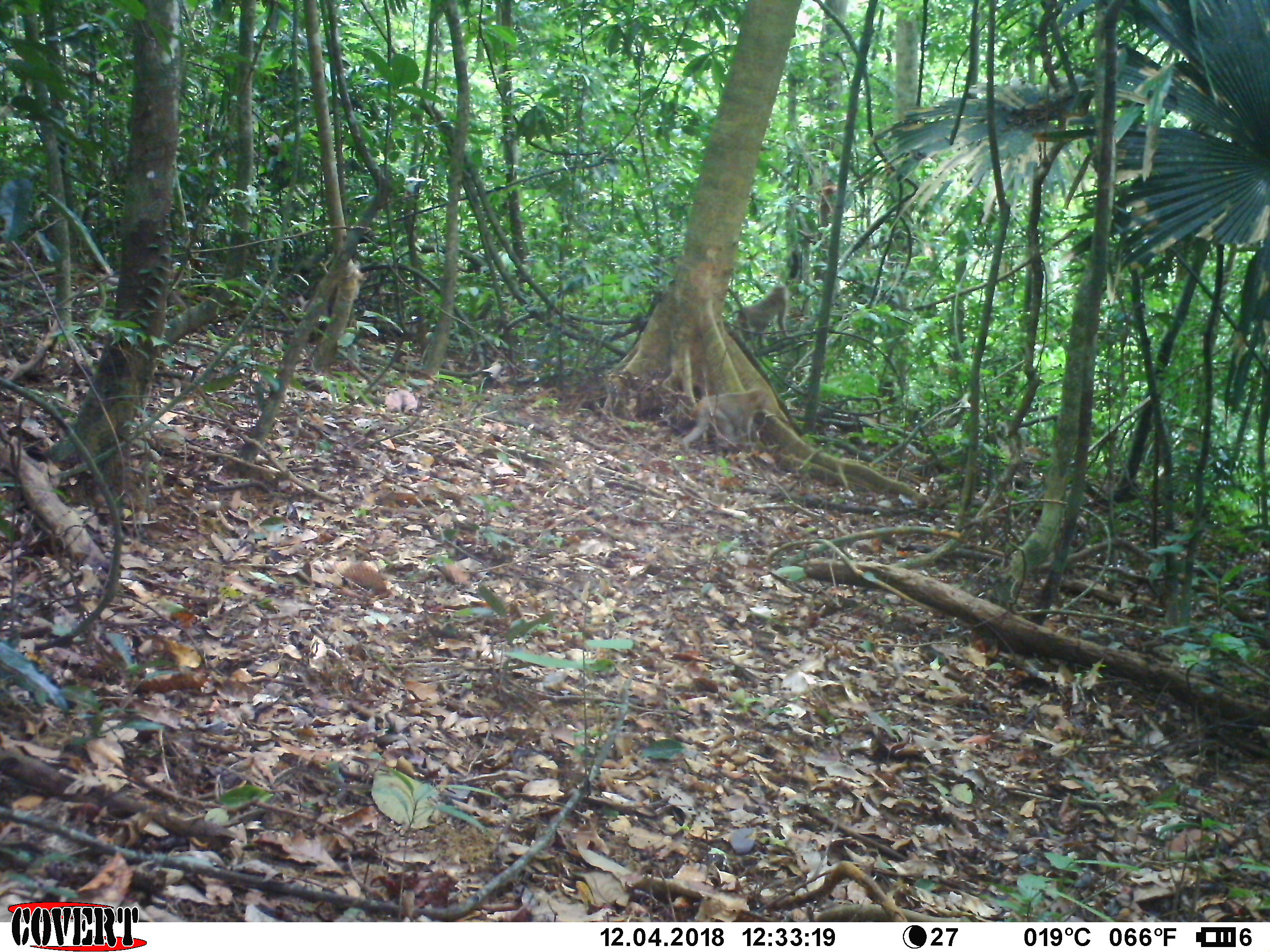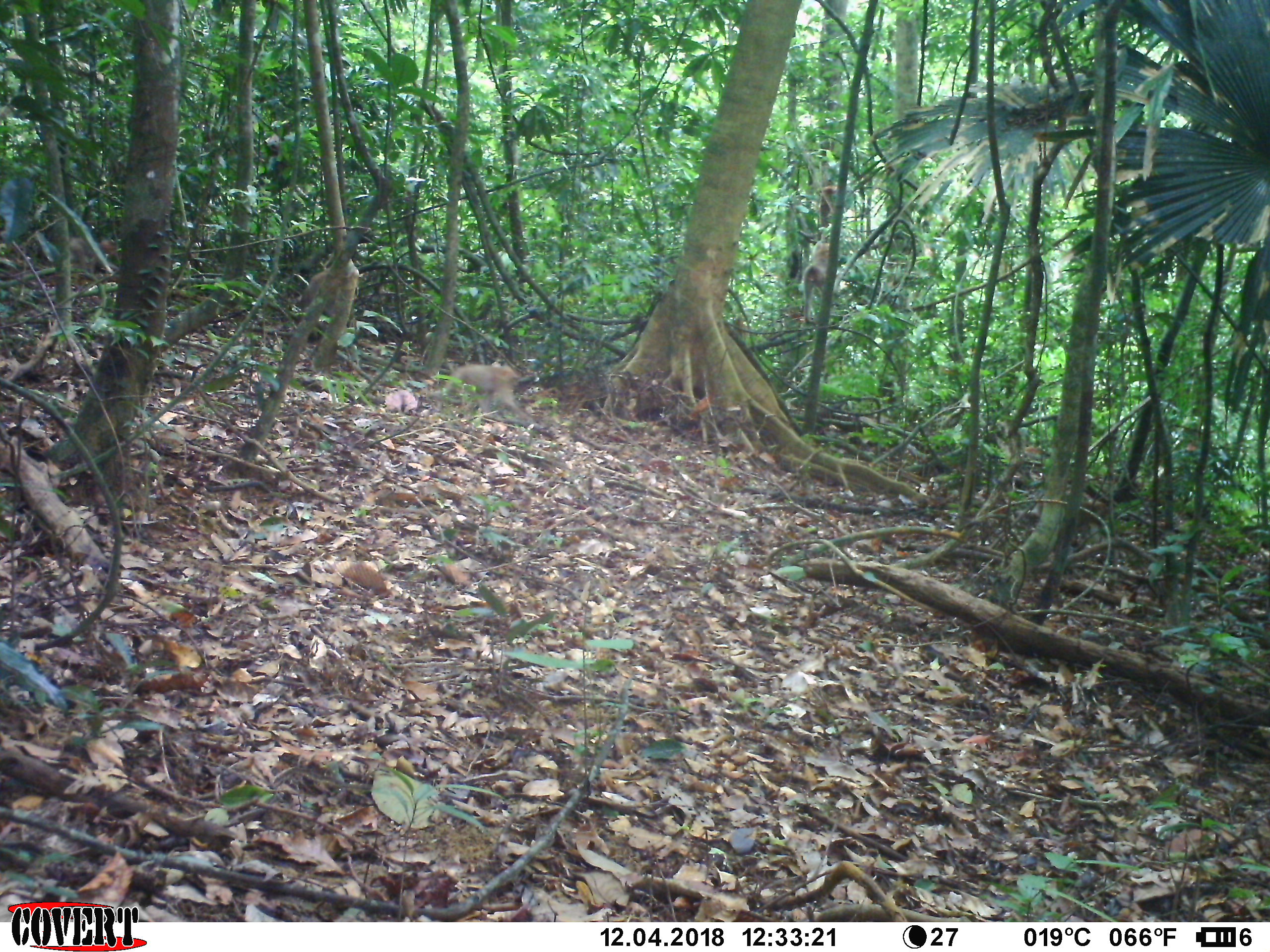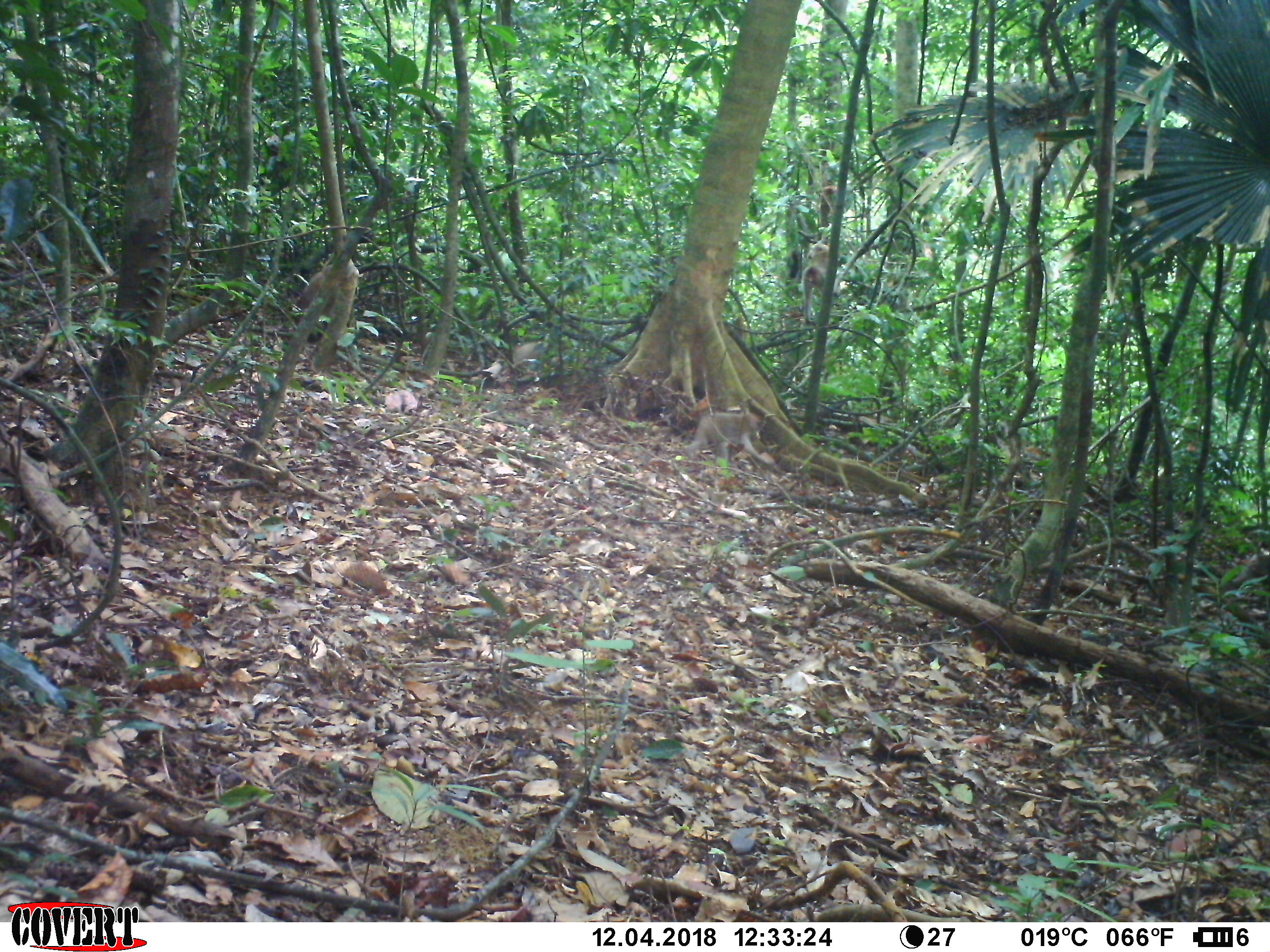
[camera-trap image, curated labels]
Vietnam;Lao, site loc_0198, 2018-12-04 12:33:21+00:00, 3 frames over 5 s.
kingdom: Animalia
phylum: Chordata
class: Mammalia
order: Primates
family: Cercopithecidae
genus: Macaca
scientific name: Macaca nemestrina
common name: pig-tailed macaque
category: pig tailed macaque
Pig tailed macaque (pig-tailed macaque) (Macaca nemestrina). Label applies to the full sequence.